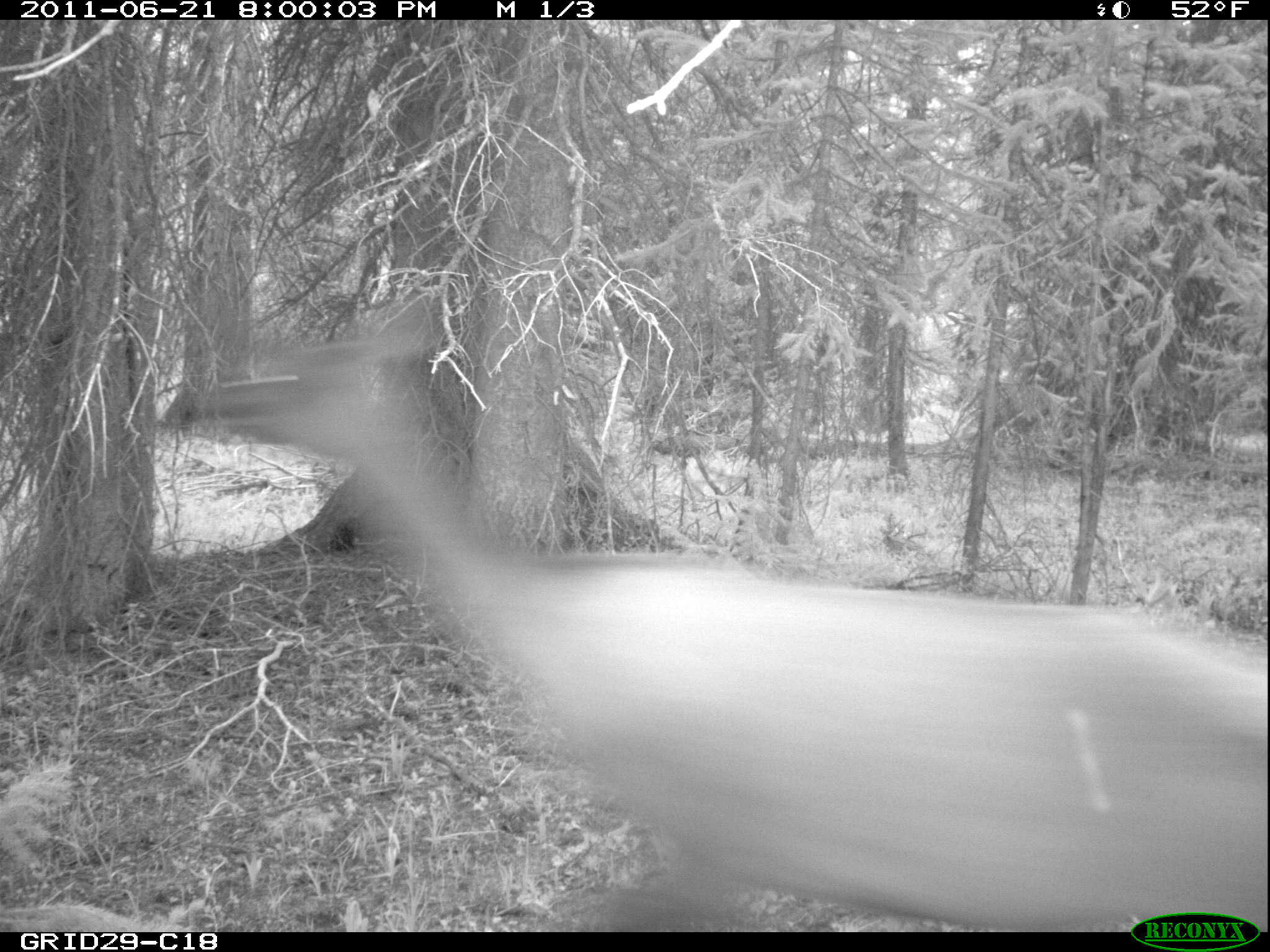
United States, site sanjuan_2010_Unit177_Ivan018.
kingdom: Animalia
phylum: Chordata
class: Mammalia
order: Artiodactyla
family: Cervidae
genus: Cervus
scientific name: Cervus elaphus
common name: red deer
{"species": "Cervus elaphus (red deer)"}